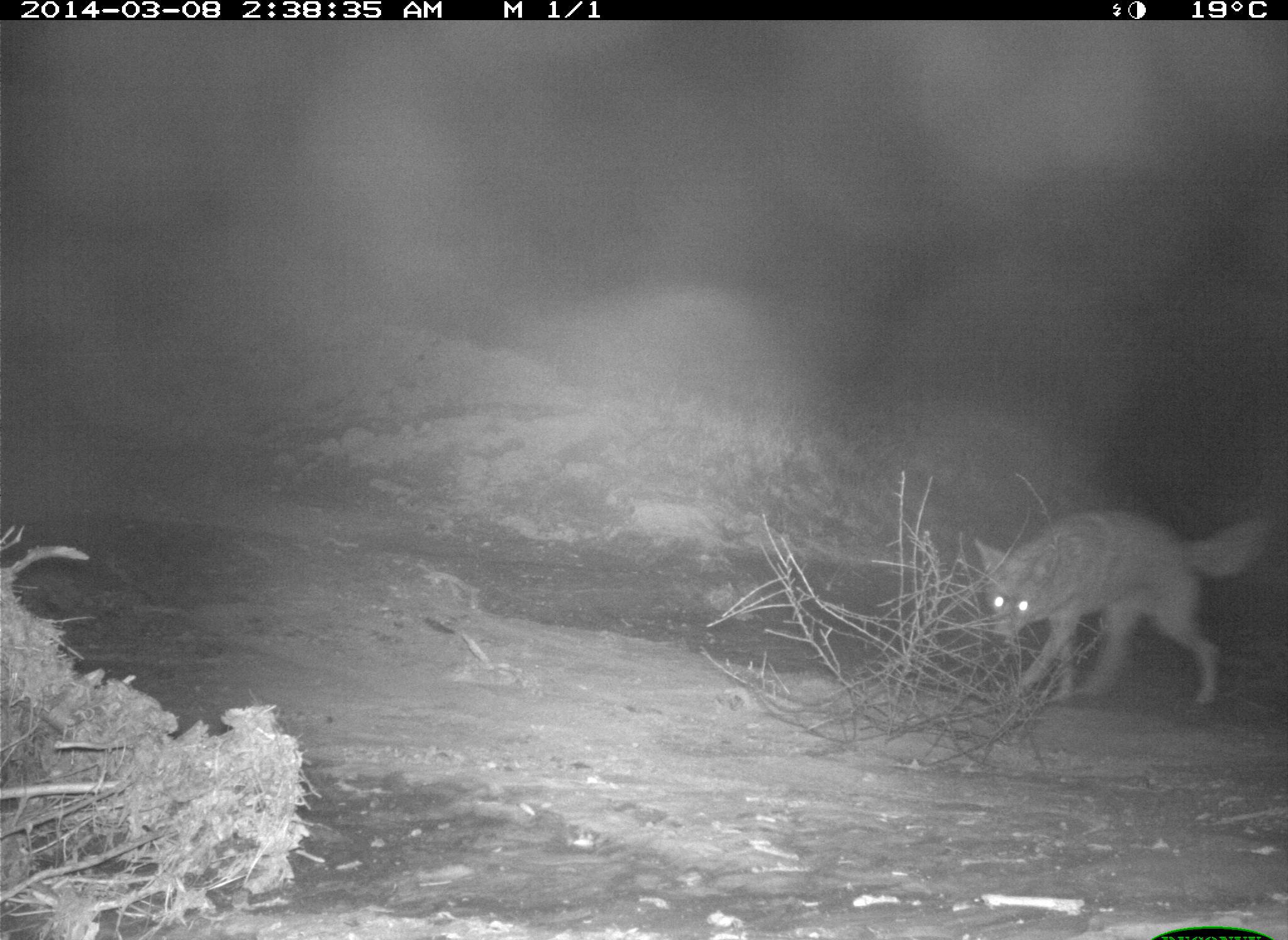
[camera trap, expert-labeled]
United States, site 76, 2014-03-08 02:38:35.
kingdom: Animalia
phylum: Chordata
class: Mammalia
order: Carnivora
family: Canidae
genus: Canis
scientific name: Canis latrans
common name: coyote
Coyote (Canis latrans).